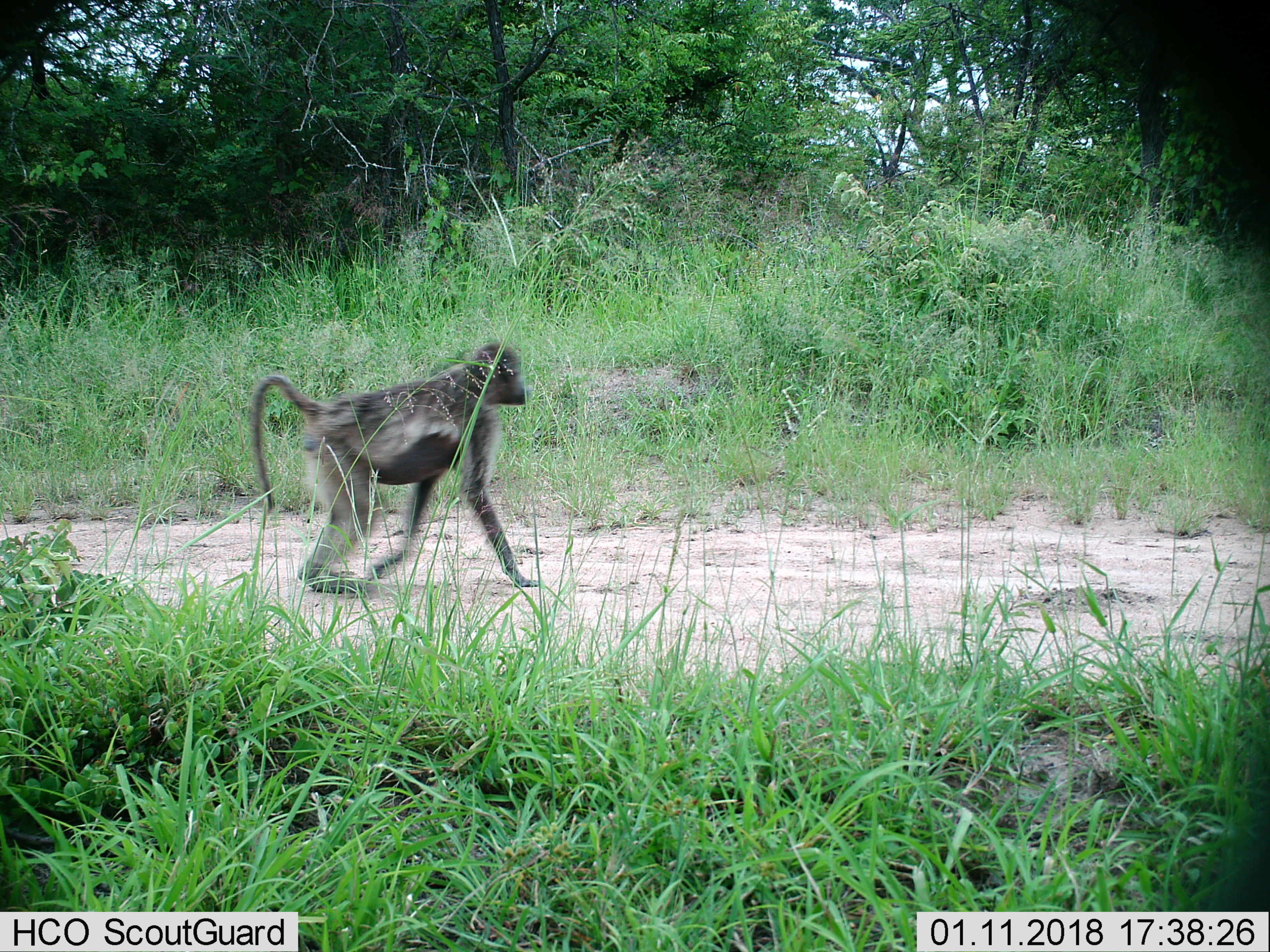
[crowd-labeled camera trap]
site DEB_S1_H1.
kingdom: Animalia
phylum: Chordata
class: Mammalia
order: Primates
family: Cercopithecidae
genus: Papio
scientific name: Papio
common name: baboon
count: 1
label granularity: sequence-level